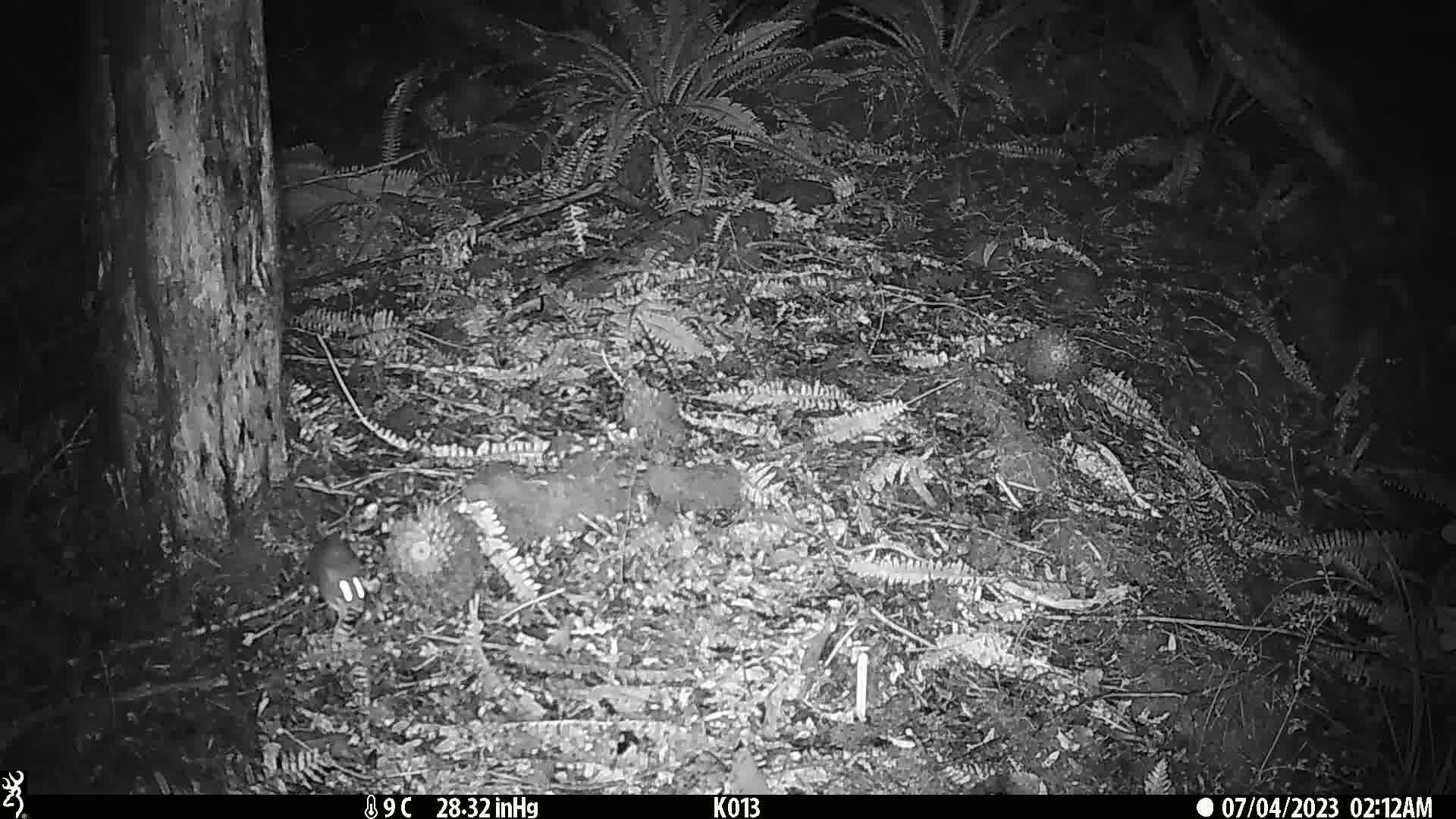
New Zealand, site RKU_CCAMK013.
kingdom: Animalia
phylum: Chordata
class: Mammalia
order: Rodentia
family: Muridae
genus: Rattus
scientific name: Rattus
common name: rat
Rat (Rattus).